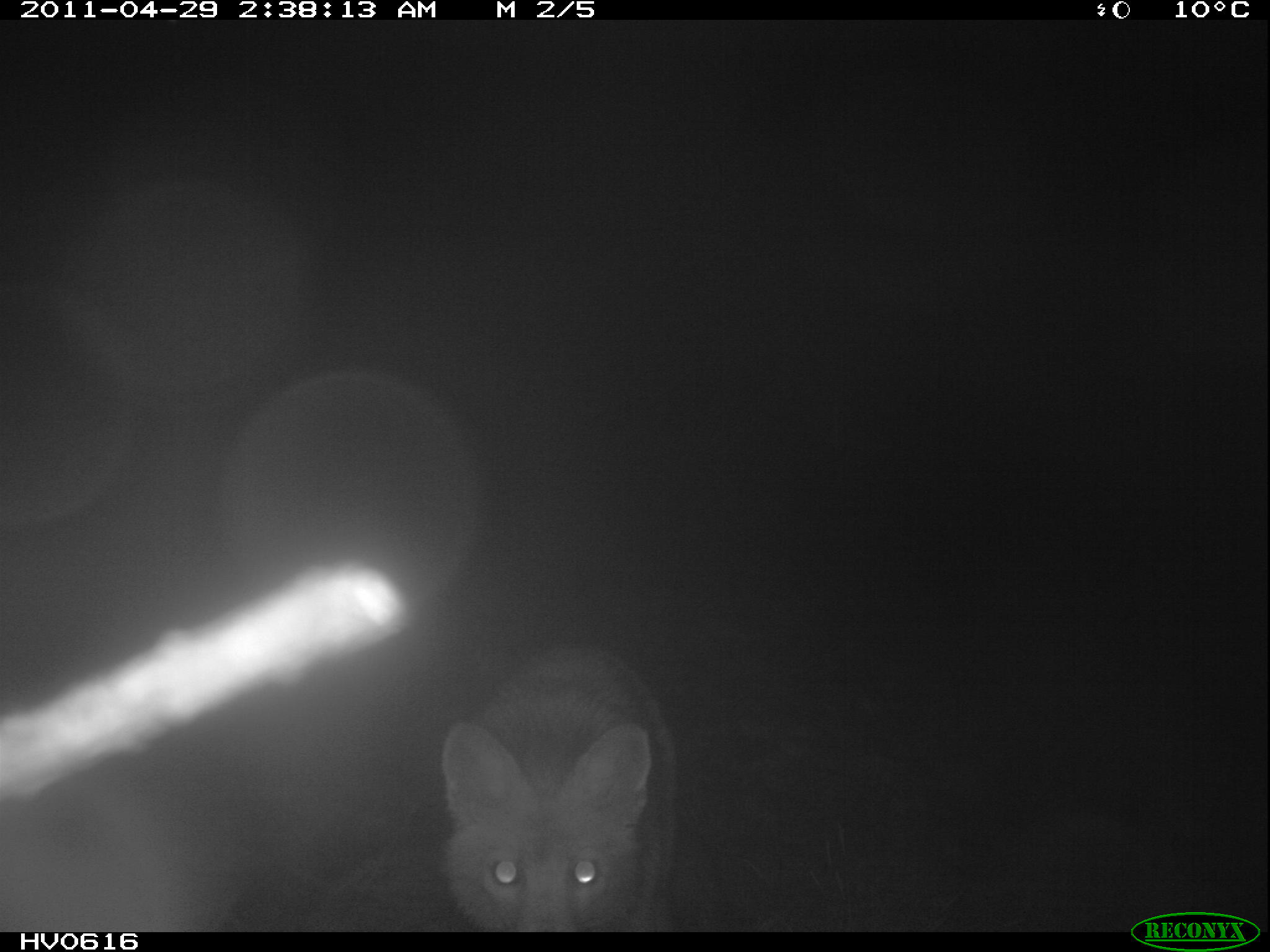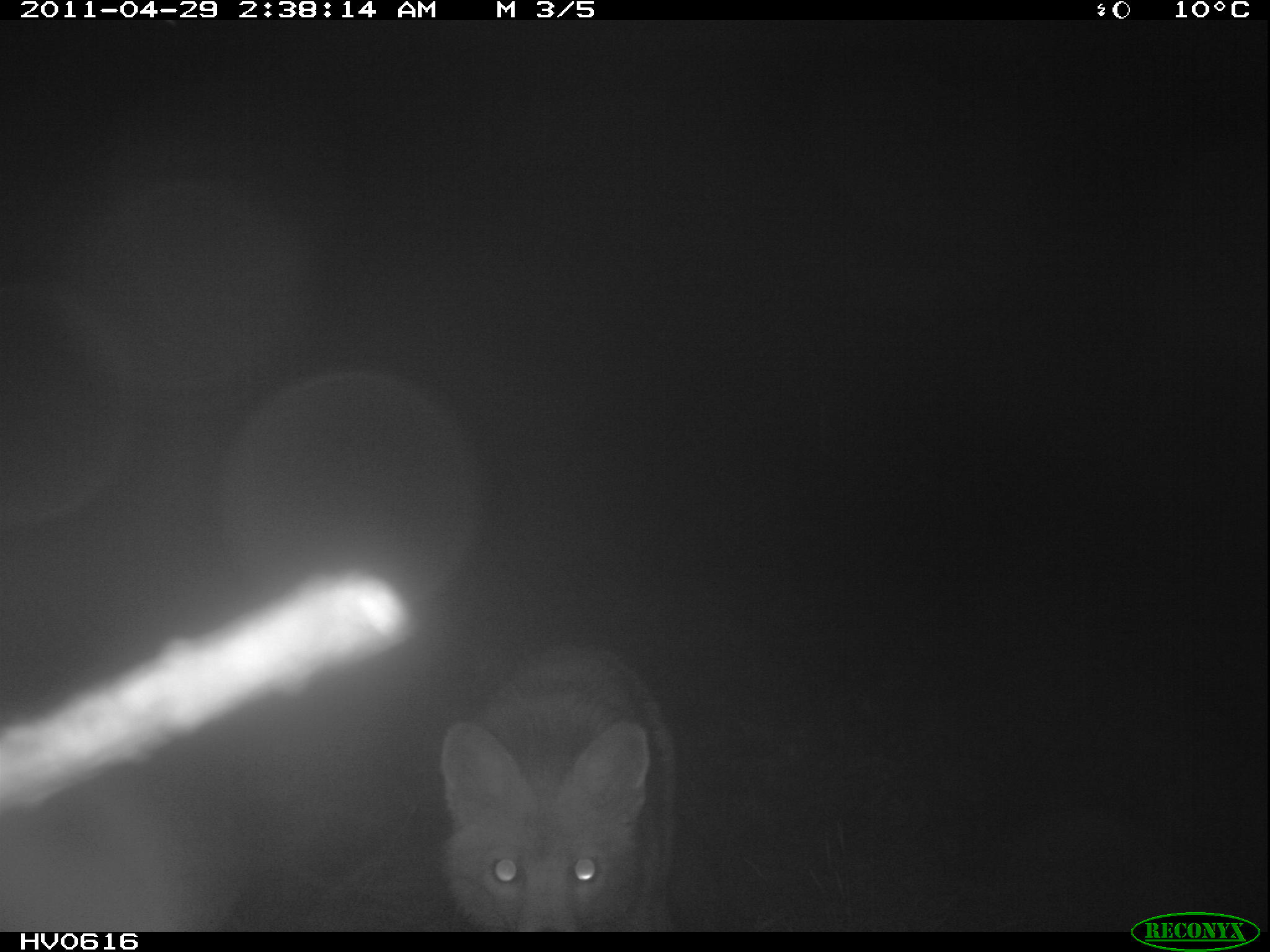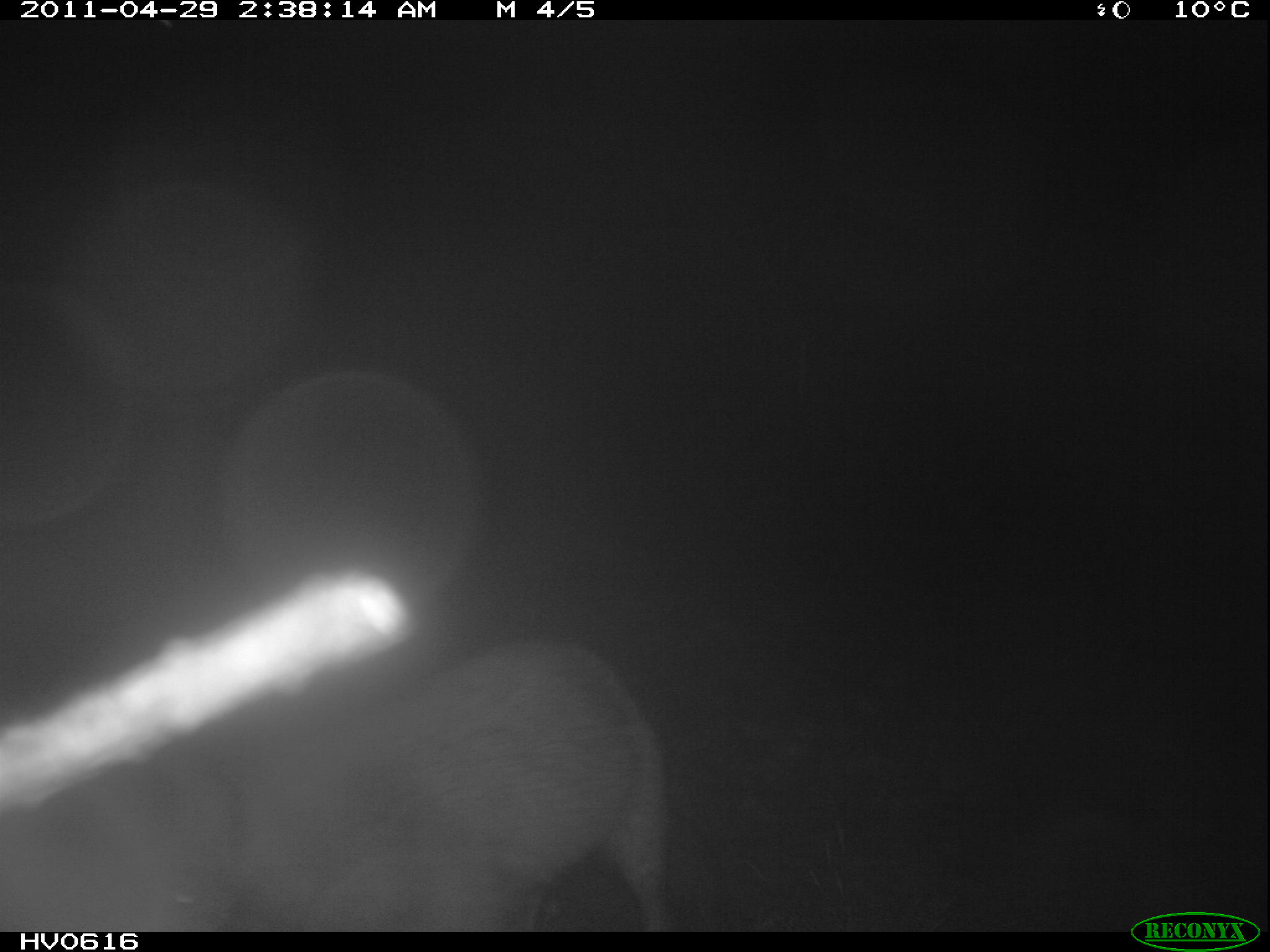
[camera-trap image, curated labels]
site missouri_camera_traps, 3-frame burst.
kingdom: Animalia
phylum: Chordata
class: Mammalia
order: Carnivora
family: Canidae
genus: Vulpes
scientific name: Vulpes vulpes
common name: red fox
Red fox (Vulpes vulpes). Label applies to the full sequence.